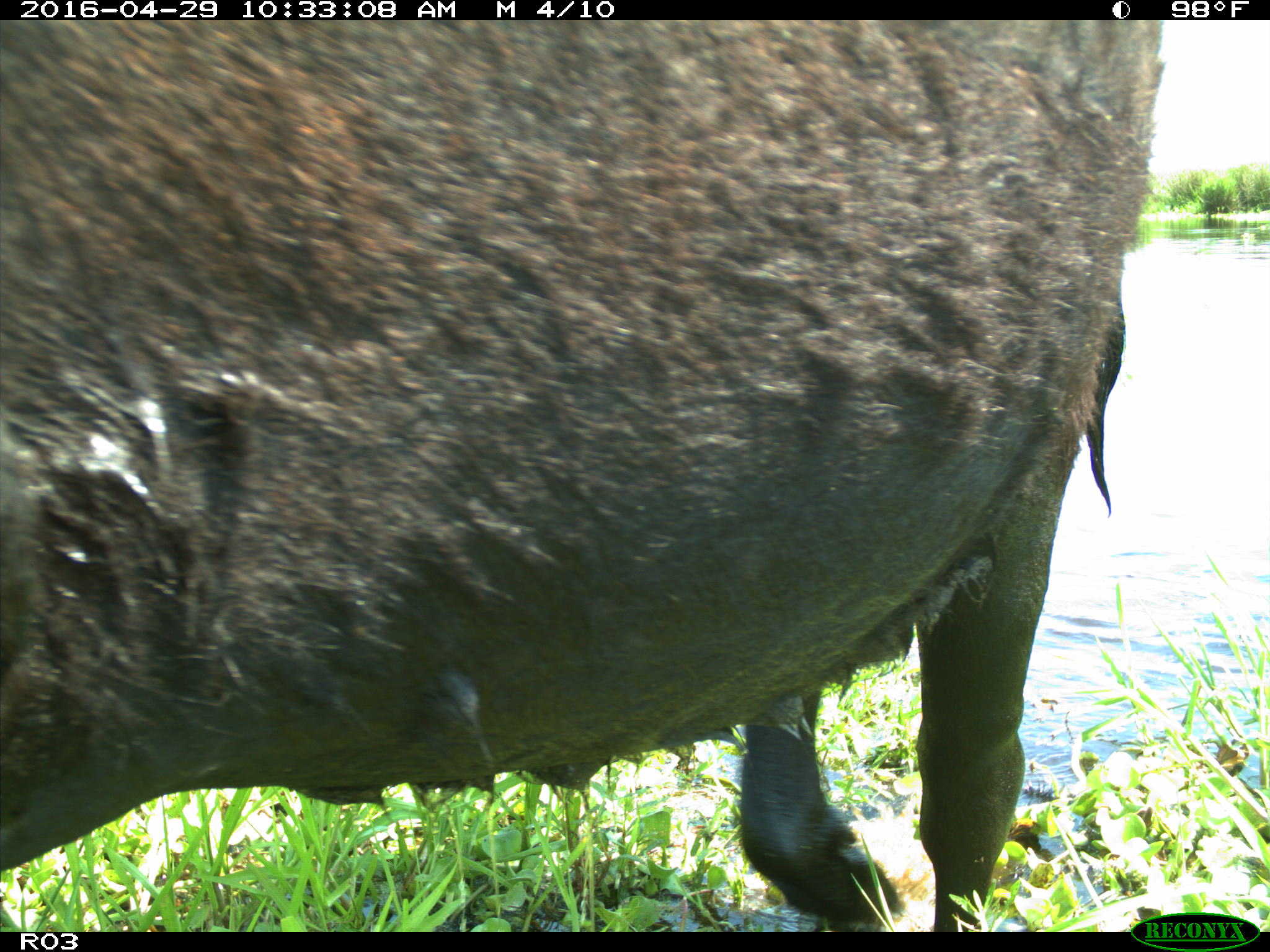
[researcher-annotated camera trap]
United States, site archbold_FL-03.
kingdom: Animalia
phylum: Chordata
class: Mammalia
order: Artiodactyla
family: Bovidae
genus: Bos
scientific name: Bos taurus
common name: domestic cow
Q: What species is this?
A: Bos taurus (domestic cow).